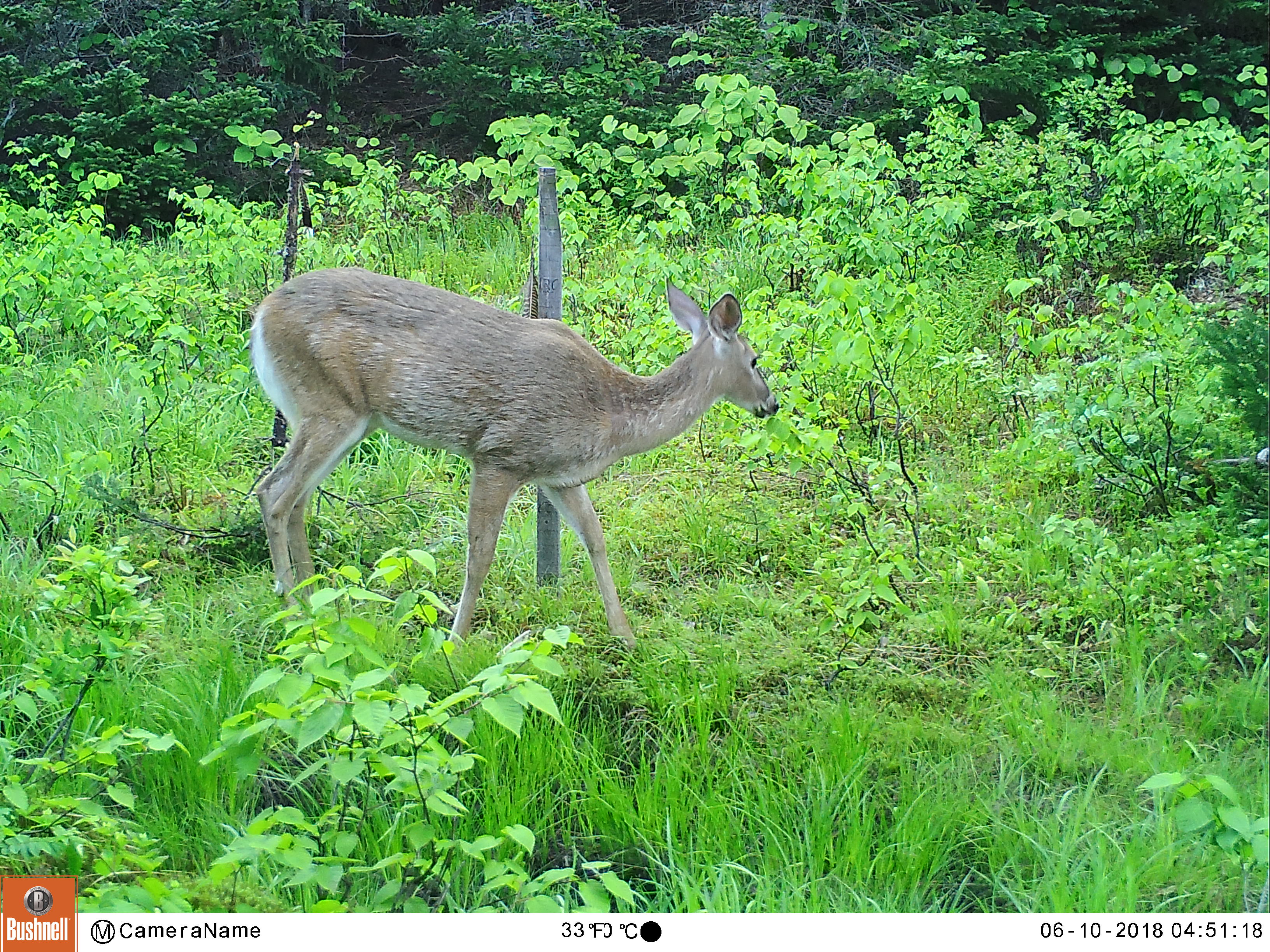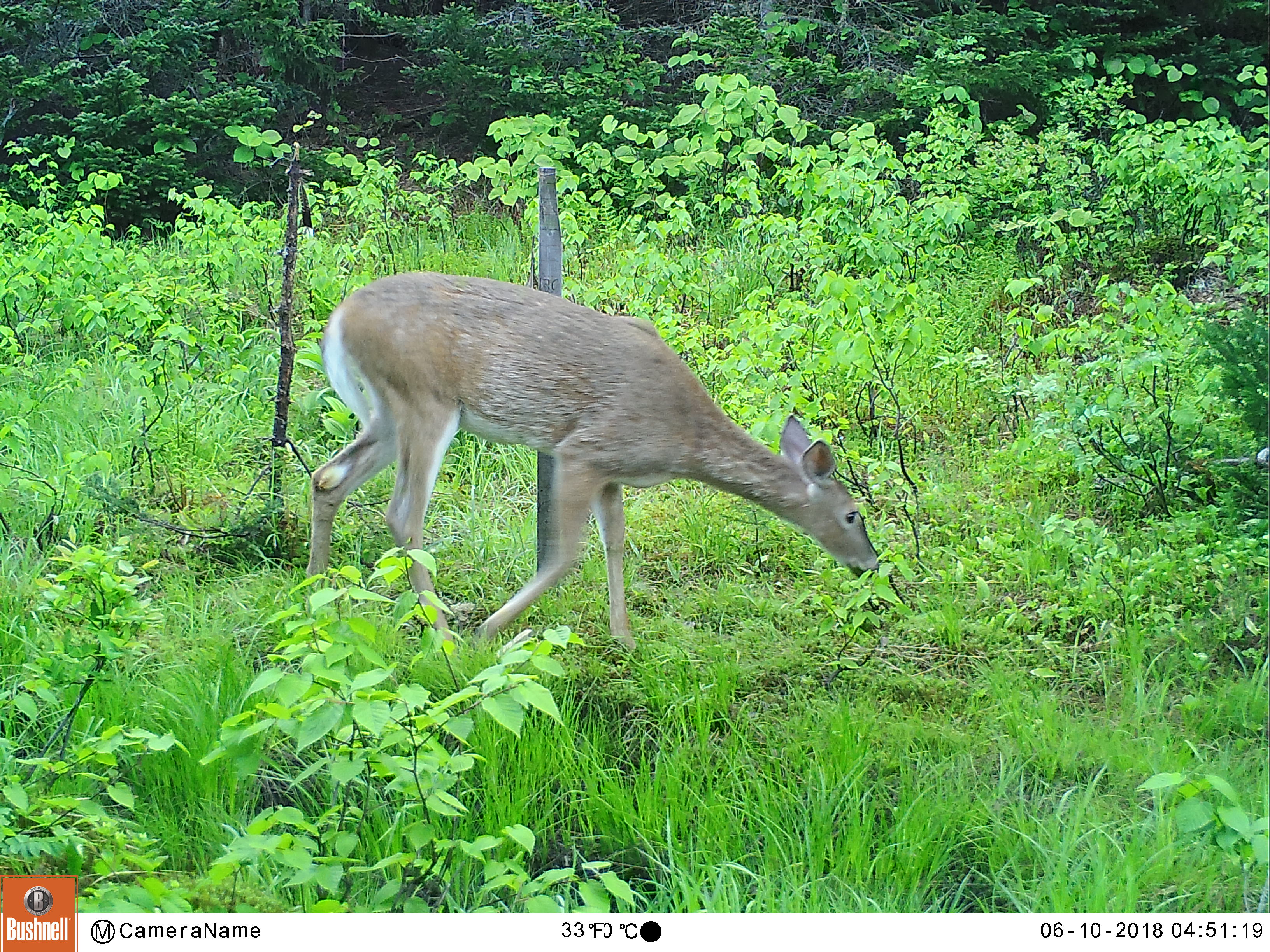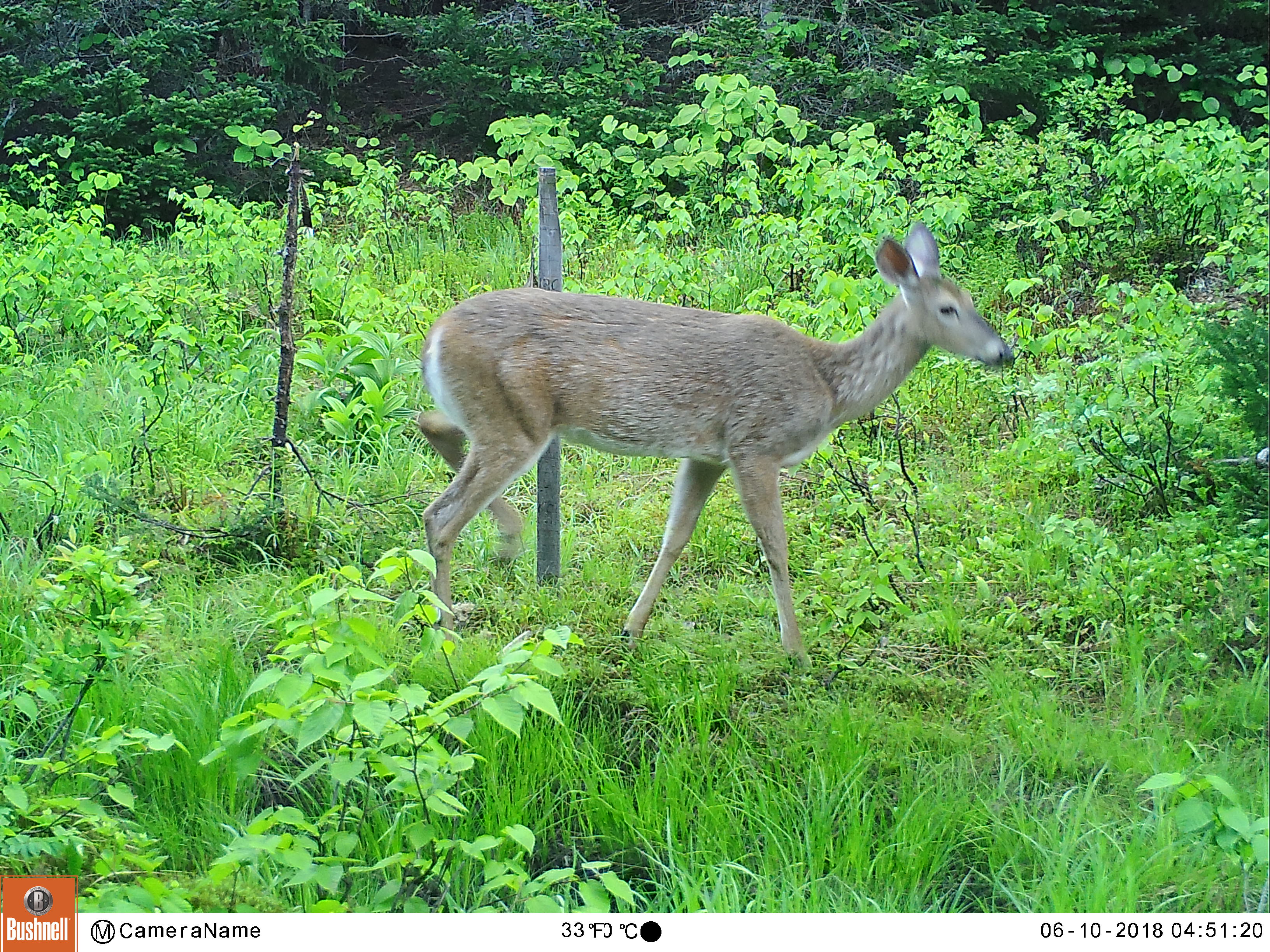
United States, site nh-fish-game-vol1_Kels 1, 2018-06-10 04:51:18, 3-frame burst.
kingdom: Animalia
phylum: Chordata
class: Mammalia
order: Artiodactyla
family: Cervidae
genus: Odocoileus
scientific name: Odocoileus virginianus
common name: white-tailed deer